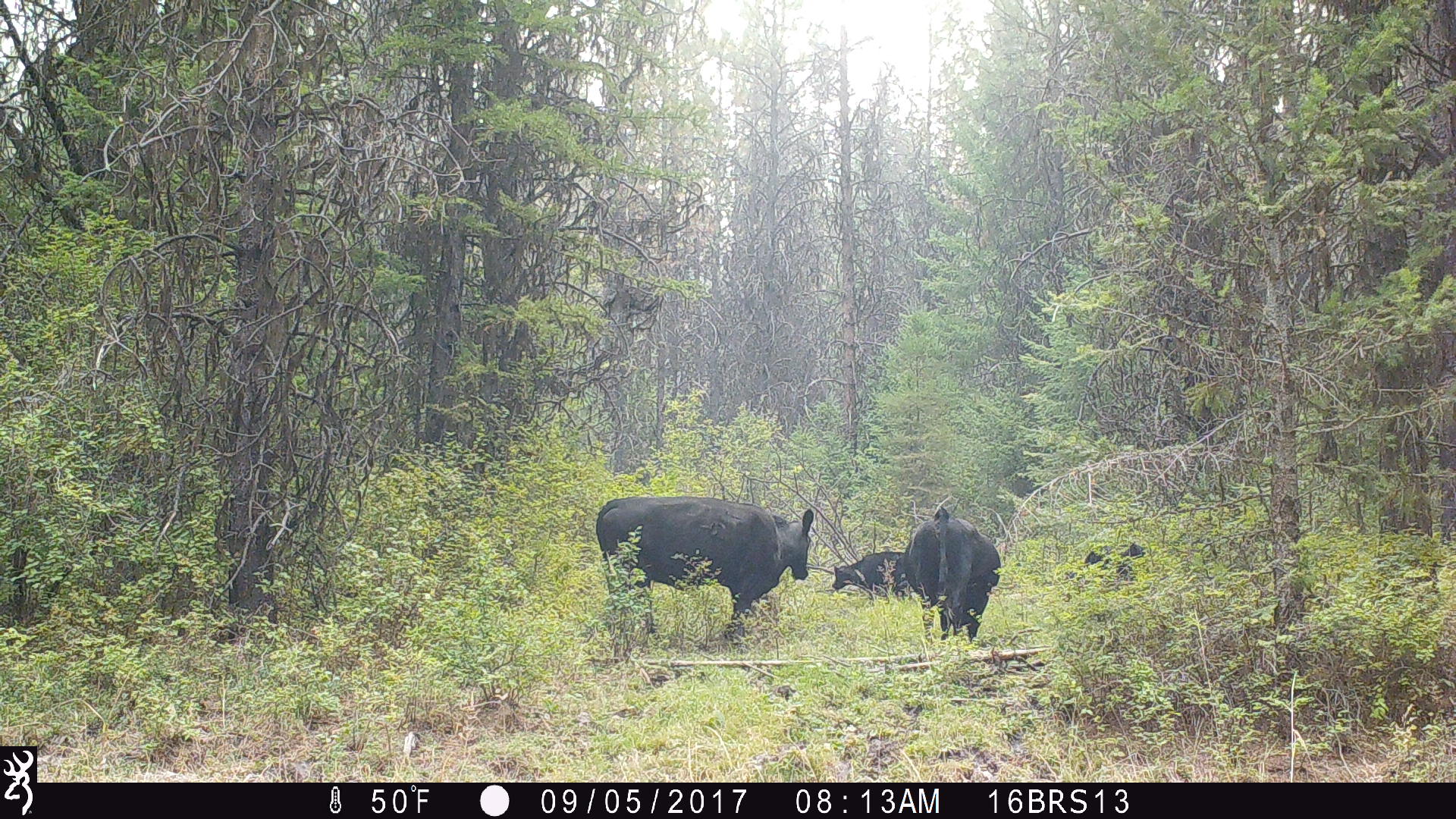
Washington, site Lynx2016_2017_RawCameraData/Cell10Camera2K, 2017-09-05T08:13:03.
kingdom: Animalia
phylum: Chordata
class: Mammalia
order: Artiodactyla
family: Bovidae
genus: Bos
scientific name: Bos taurus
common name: domestic cattle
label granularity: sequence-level